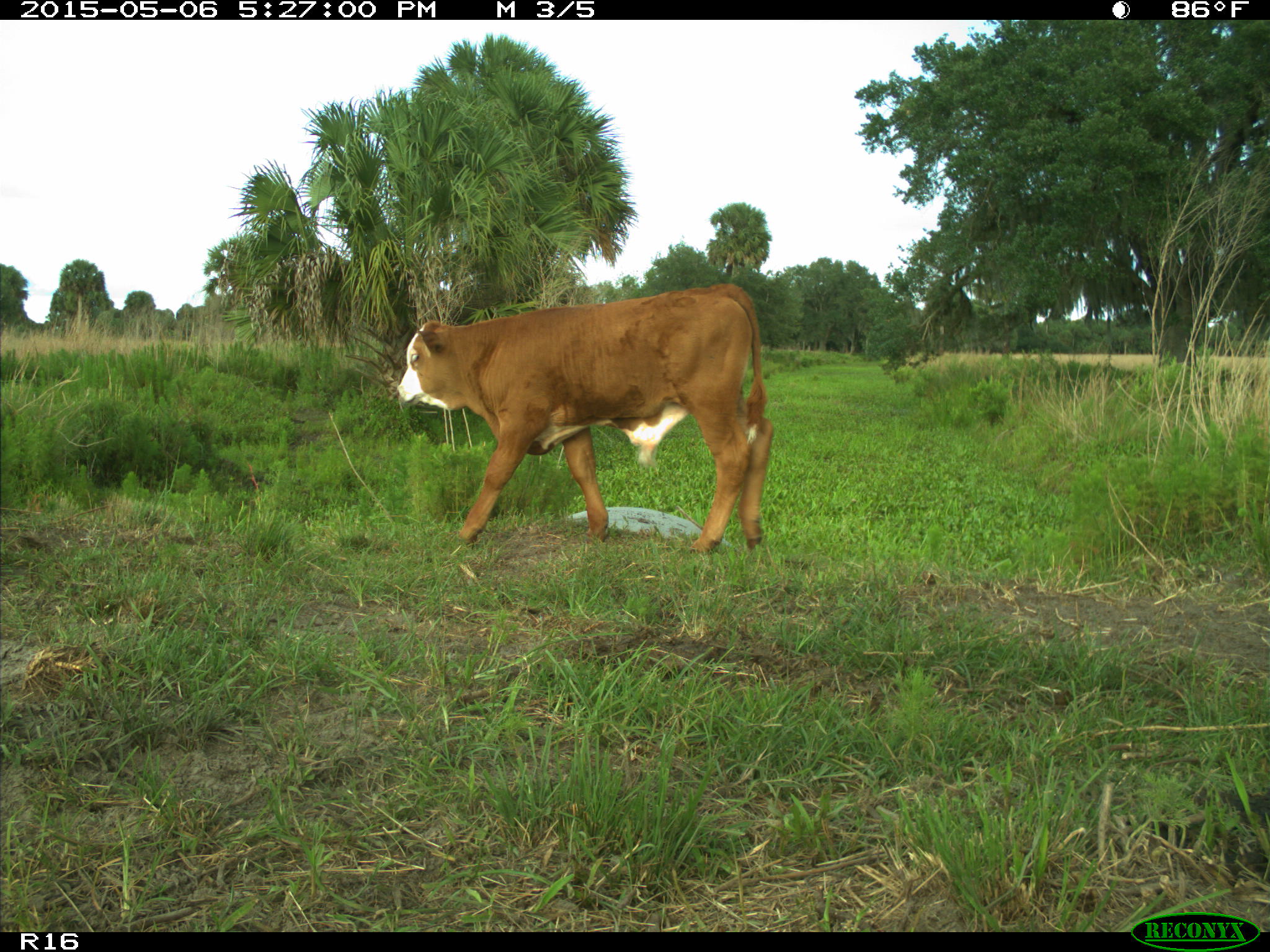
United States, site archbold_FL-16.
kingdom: Animalia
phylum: Chordata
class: Mammalia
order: Artiodactyla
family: Bovidae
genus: Bos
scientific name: Bos taurus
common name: domestic cow